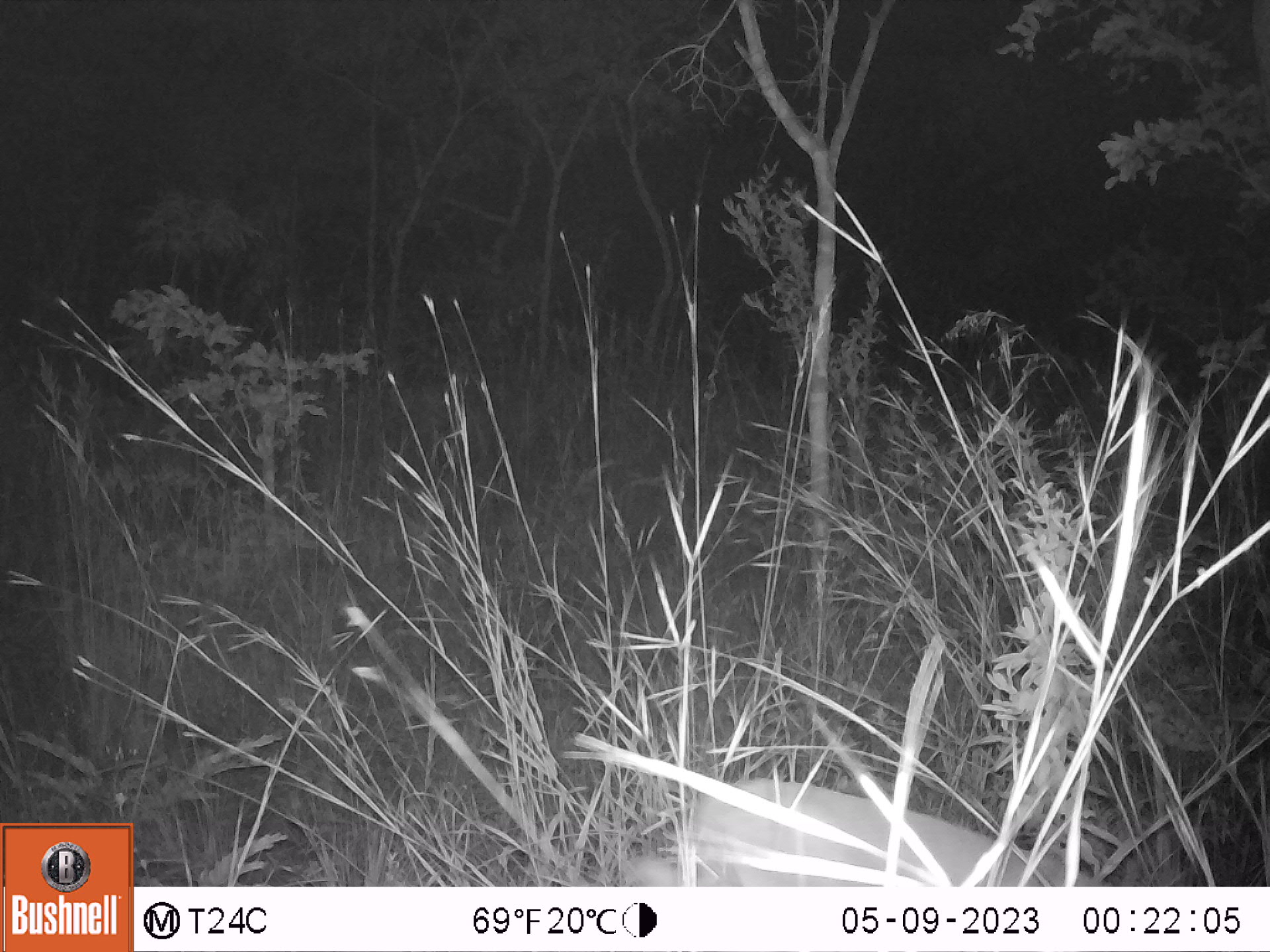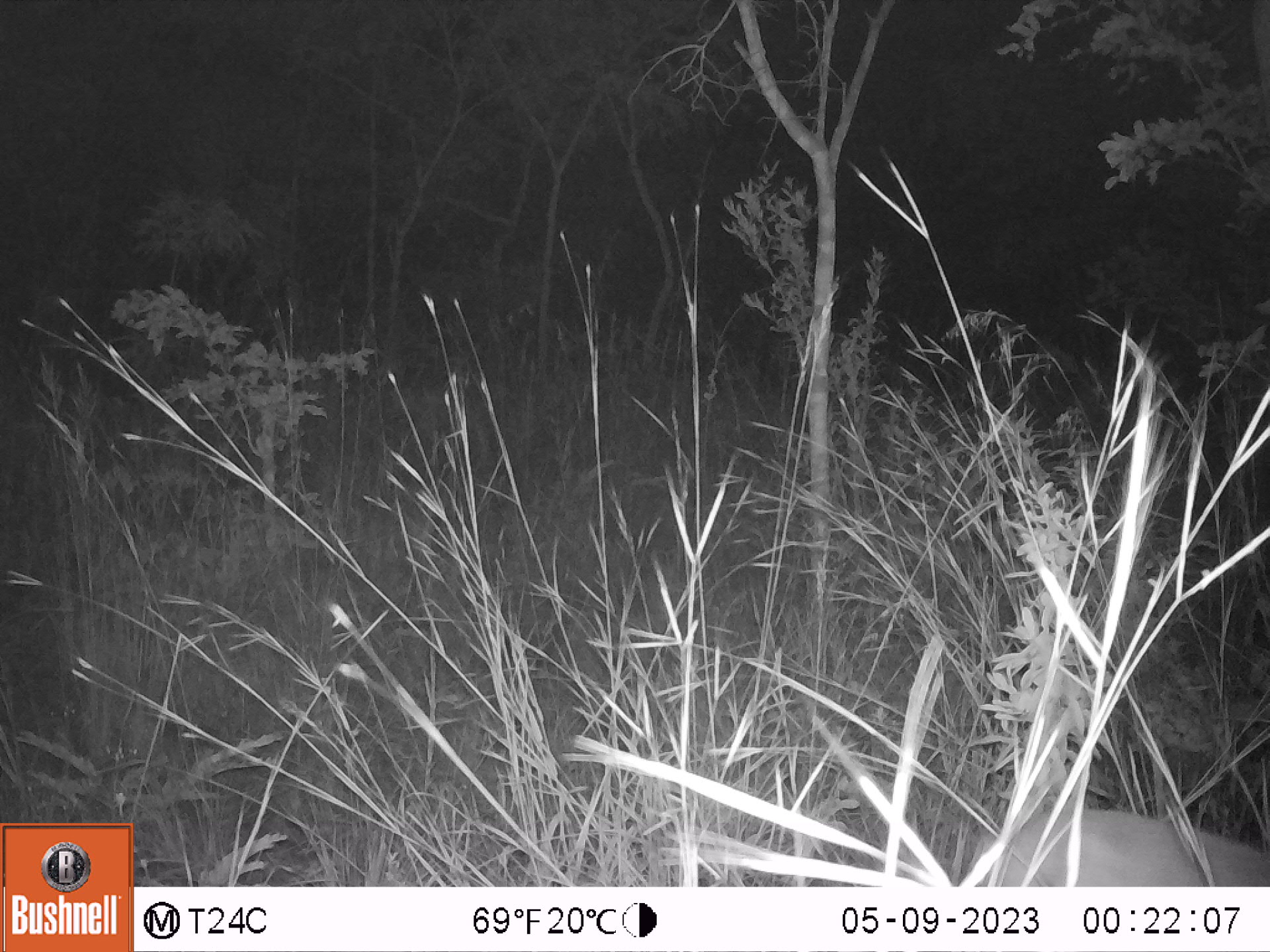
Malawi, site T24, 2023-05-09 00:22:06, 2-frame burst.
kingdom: Animalia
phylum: Chordata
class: Mammalia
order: Artiodactyla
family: Bovidae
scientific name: Antilopinae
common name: small antelope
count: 1